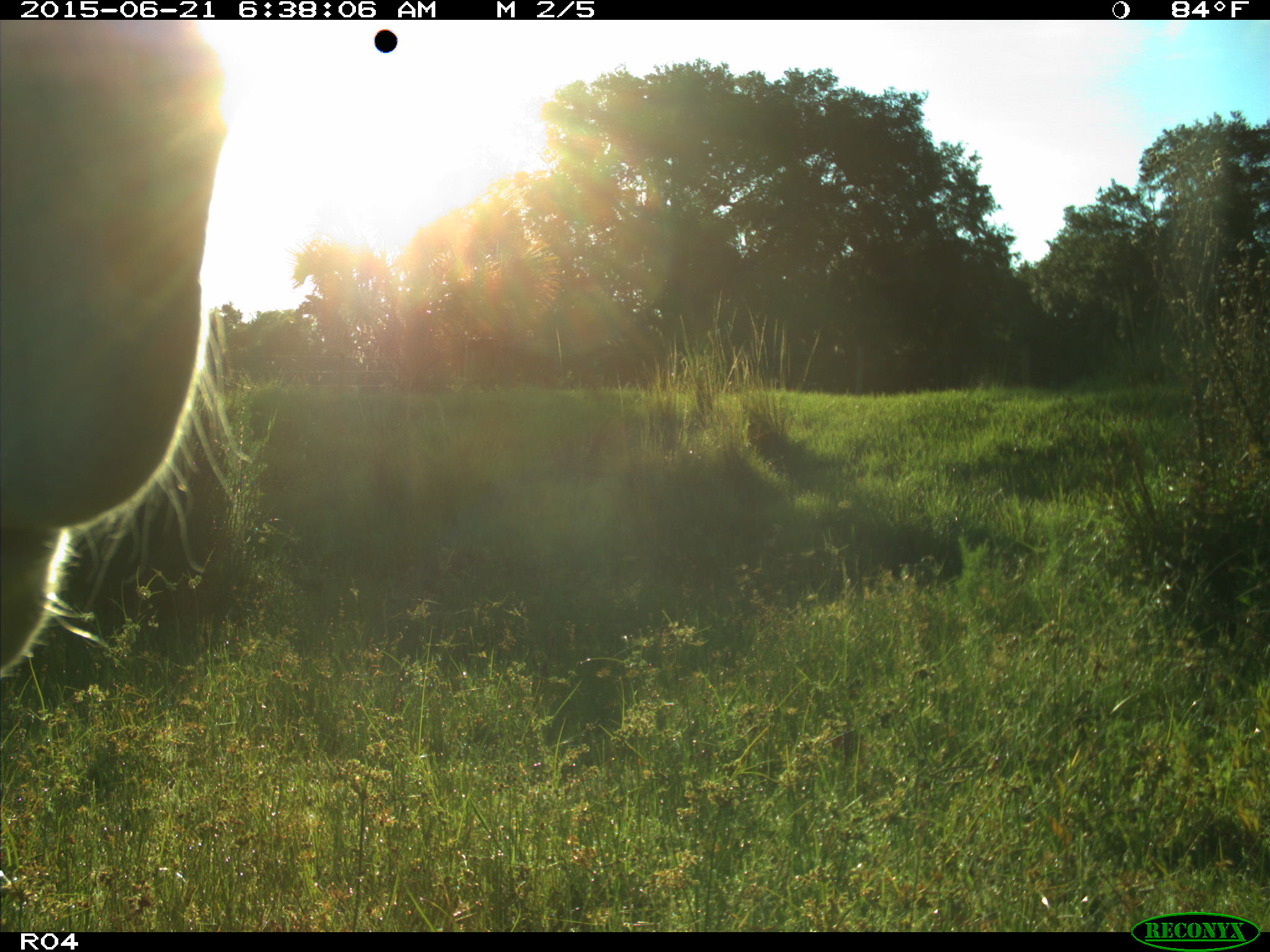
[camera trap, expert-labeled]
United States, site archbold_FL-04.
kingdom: Animalia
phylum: Chordata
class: Mammalia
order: Artiodactyla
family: Bovidae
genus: Bos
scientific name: Bos taurus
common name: domestic cow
Bos taurus (domestic cow).